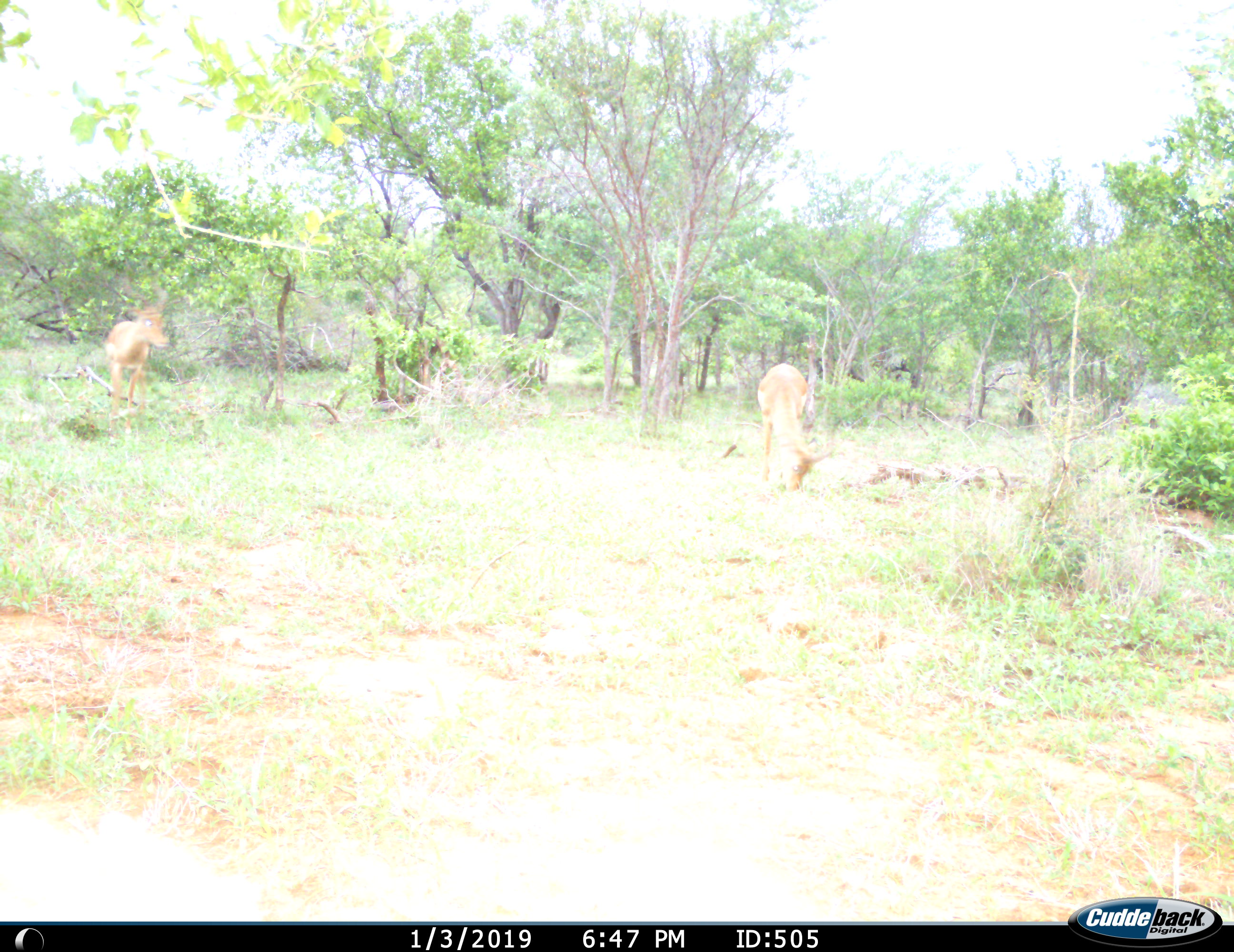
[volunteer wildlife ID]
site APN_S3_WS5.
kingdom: Animalia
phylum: Chordata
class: Mammalia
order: Artiodactyla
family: Bovidae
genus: Aepyceros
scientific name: Aepyceros melampus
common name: impala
Impala (Aepyceros melampus), count 2. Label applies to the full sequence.